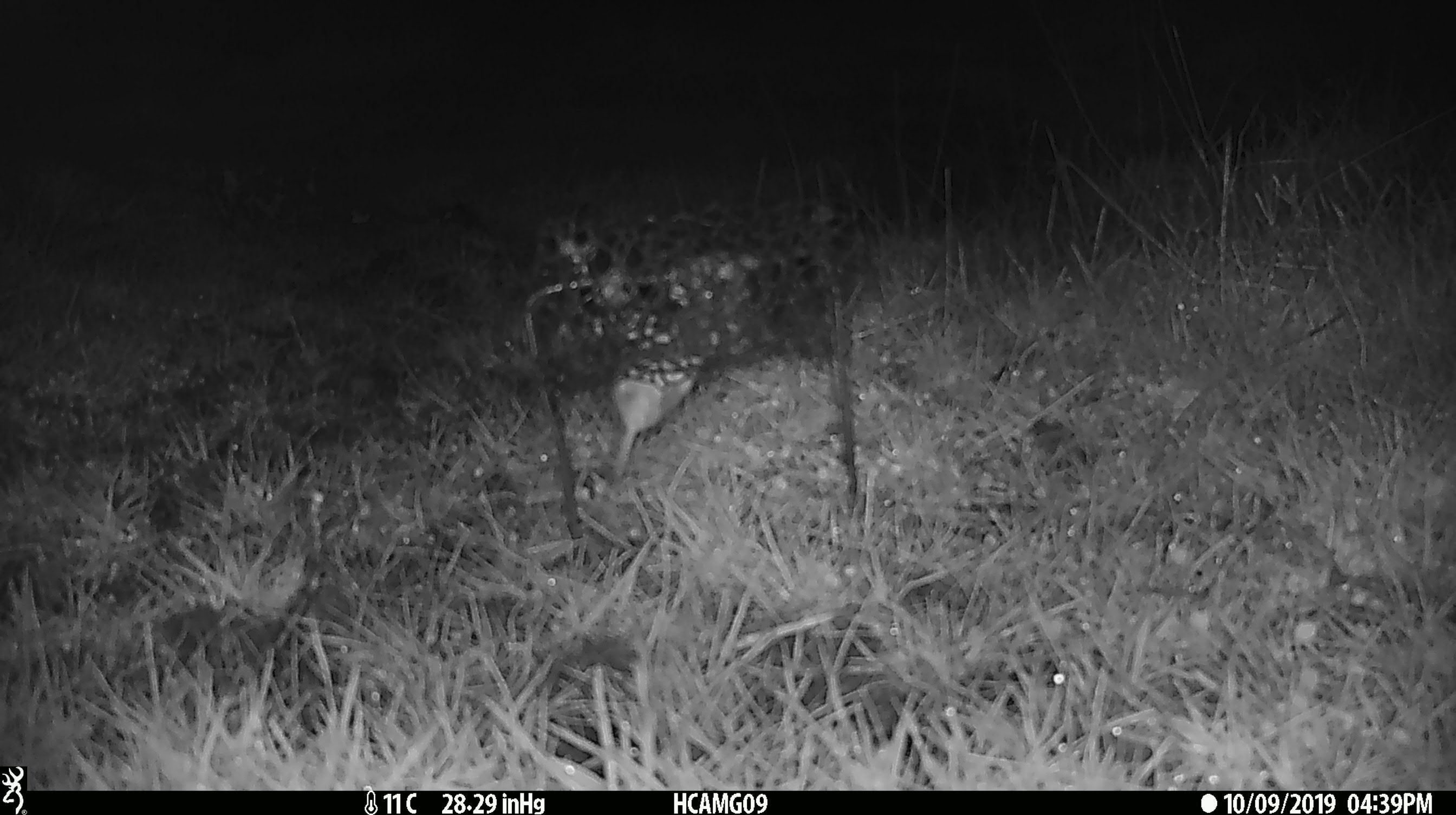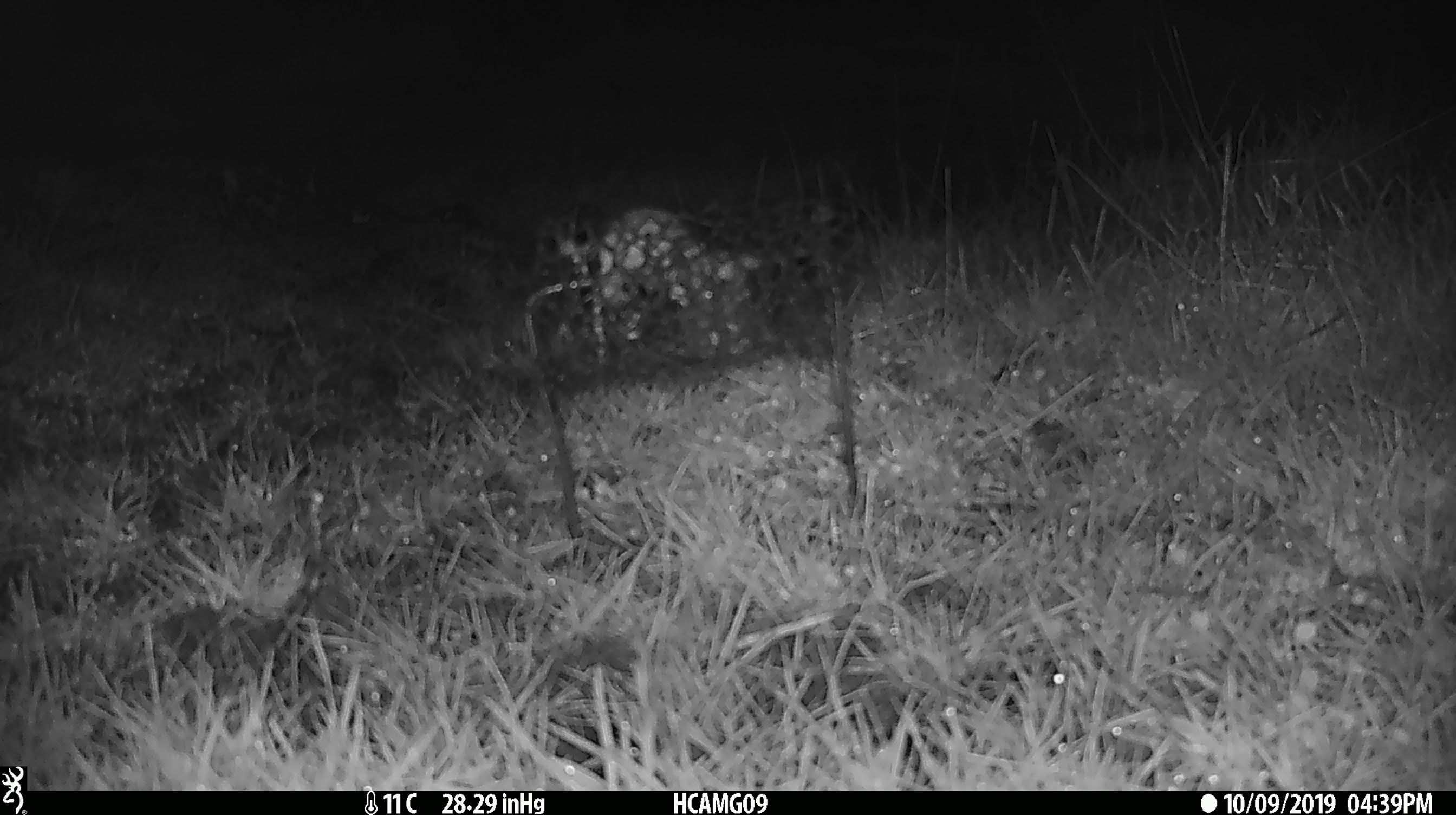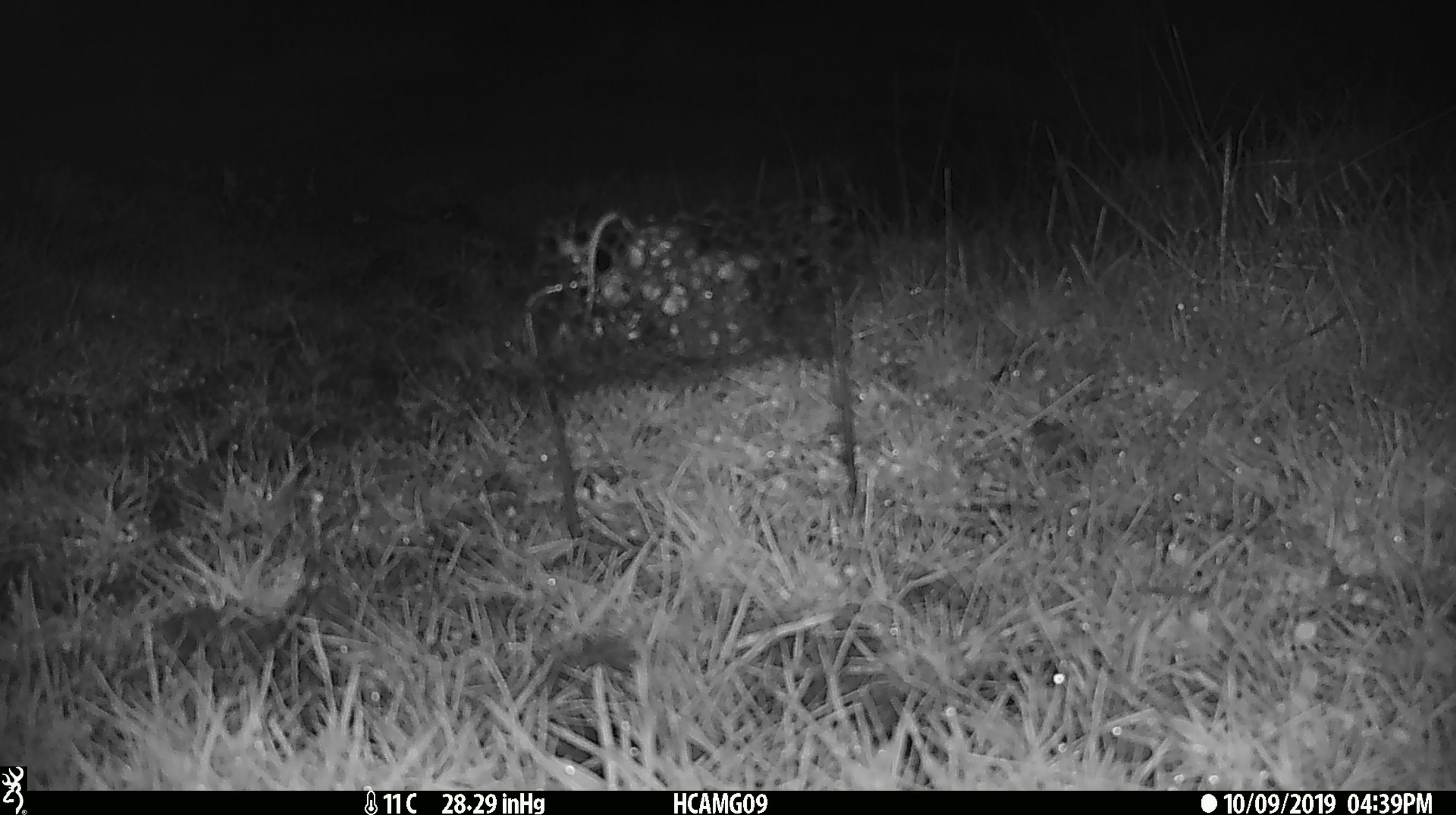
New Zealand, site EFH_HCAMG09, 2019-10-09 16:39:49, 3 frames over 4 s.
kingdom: Animalia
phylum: Chordata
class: Mammalia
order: Rodentia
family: Muridae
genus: Mus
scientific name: Mus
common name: mouse